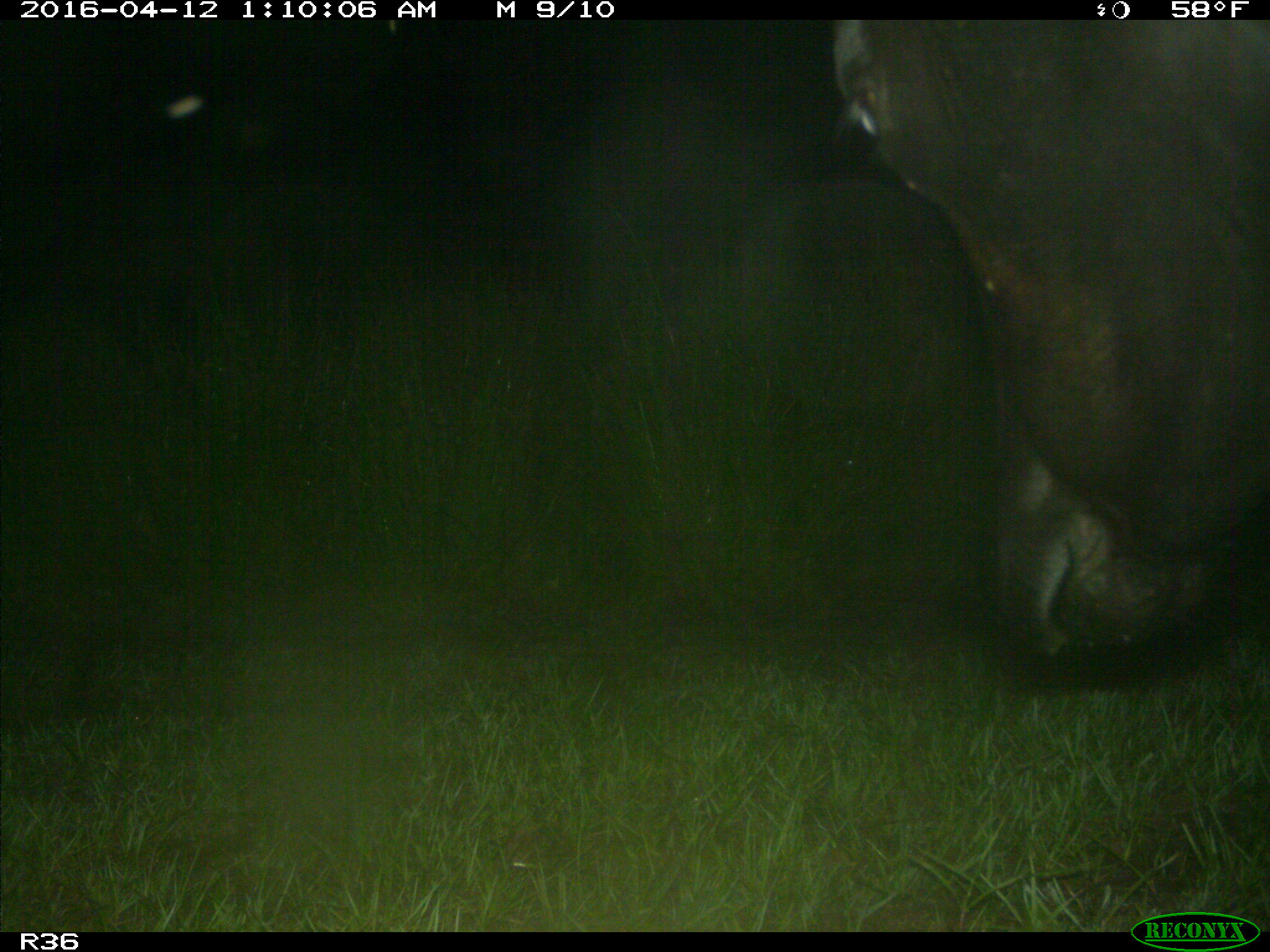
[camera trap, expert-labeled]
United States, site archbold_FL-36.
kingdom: Animalia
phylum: Chordata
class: Mammalia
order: Artiodactyla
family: Bovidae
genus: Bos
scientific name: Bos taurus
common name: domestic cow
Bos taurus (domestic cow).